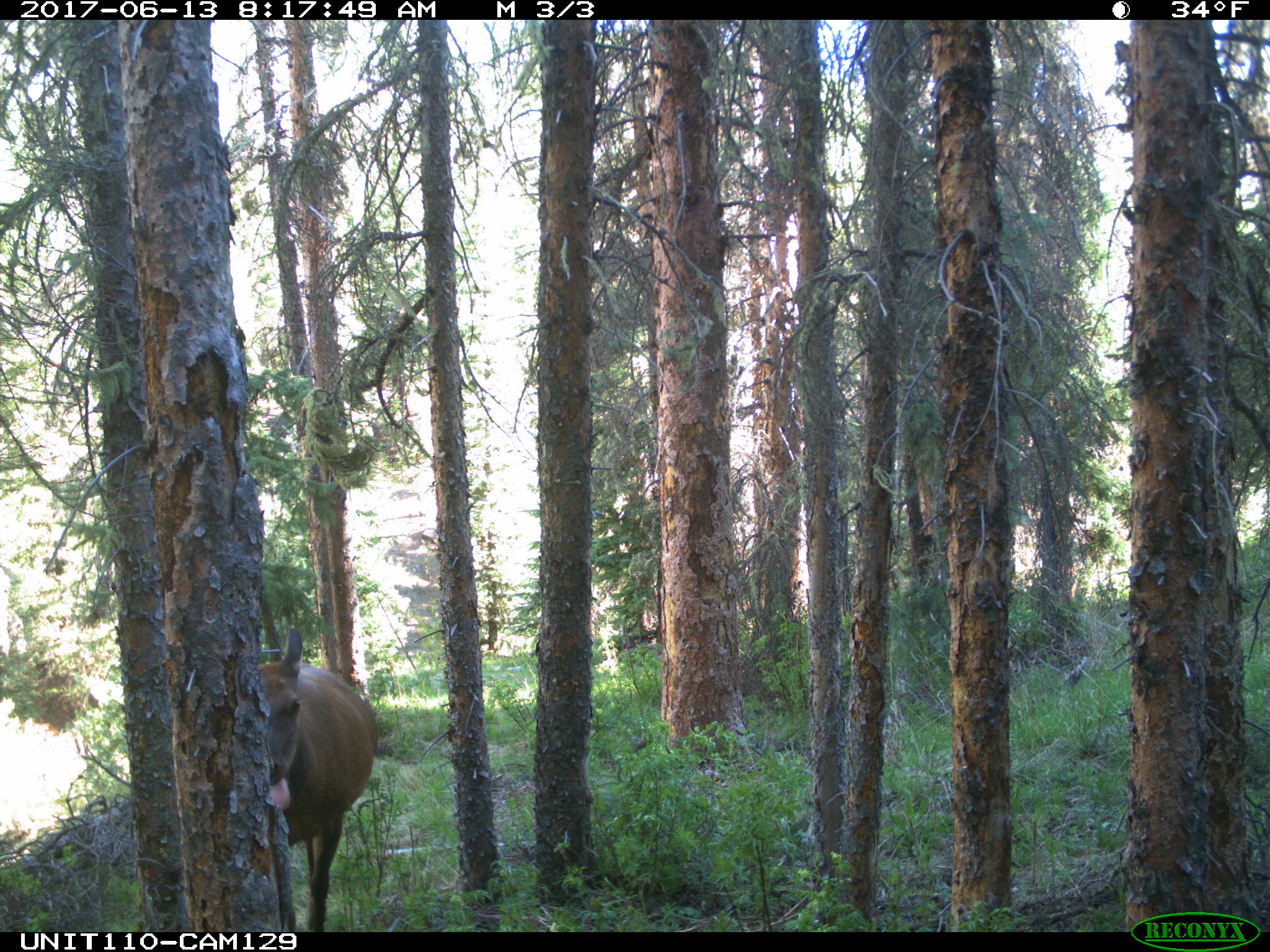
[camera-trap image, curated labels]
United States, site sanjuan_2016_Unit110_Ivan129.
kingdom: Animalia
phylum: Chordata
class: Mammalia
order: Artiodactyla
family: Cervidae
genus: Cervus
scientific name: Cervus elaphus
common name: red deer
Cervus elaphus (red deer).